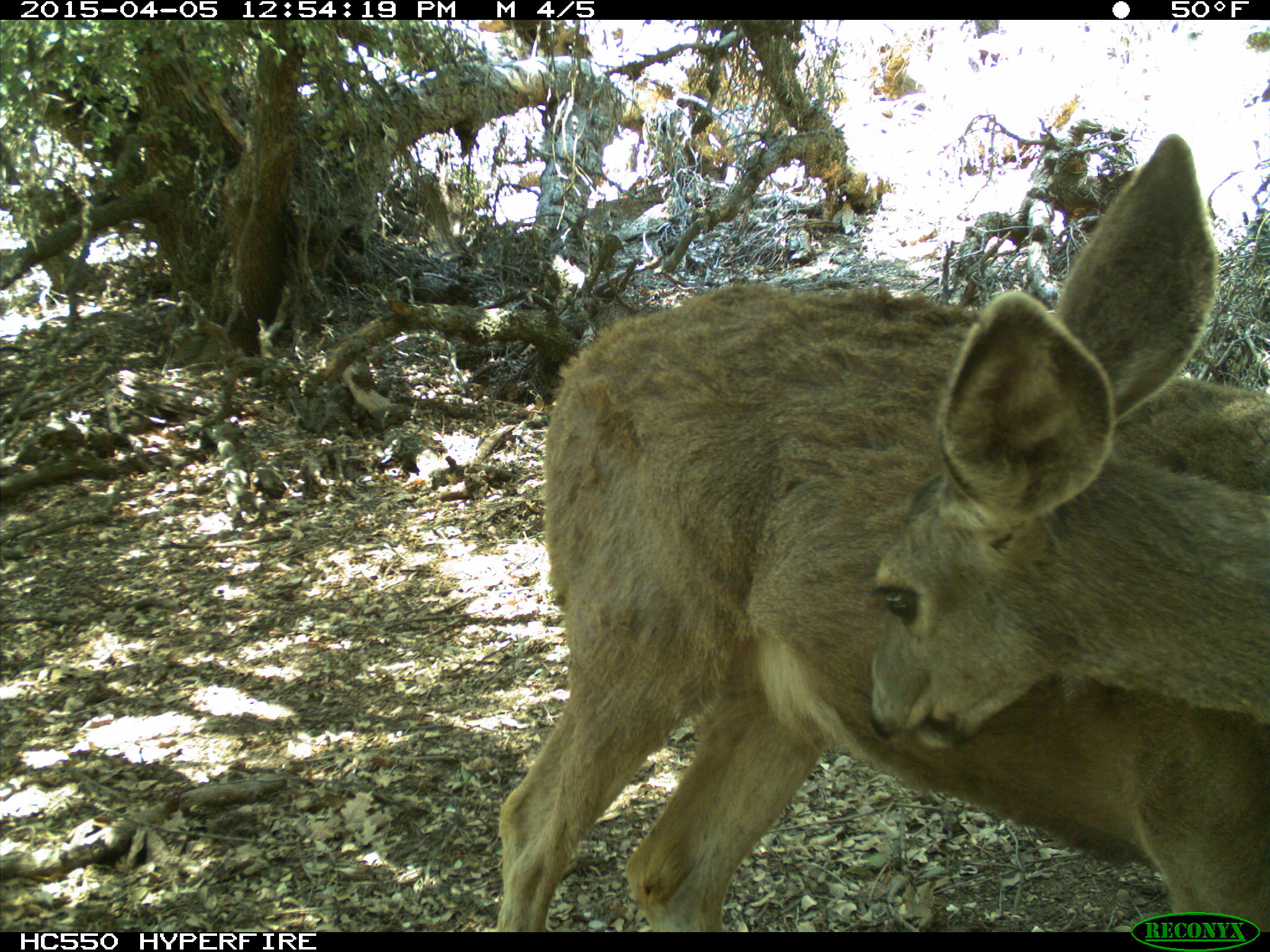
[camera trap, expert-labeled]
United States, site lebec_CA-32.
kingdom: Animalia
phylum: Chordata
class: Mammalia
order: Artiodactyla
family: Cervidae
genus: Odocoileus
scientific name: Odocoileus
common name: deer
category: unidentified deer